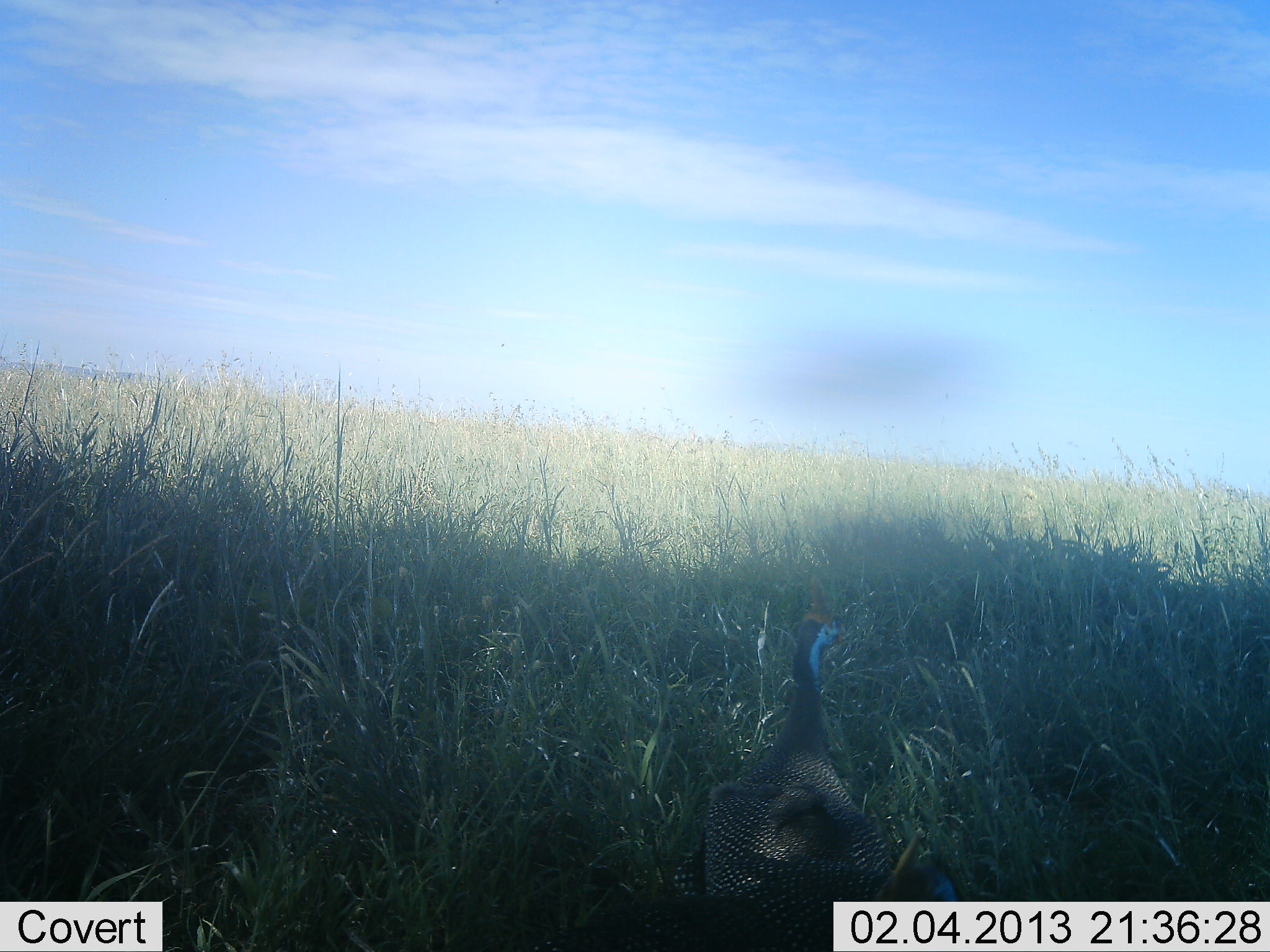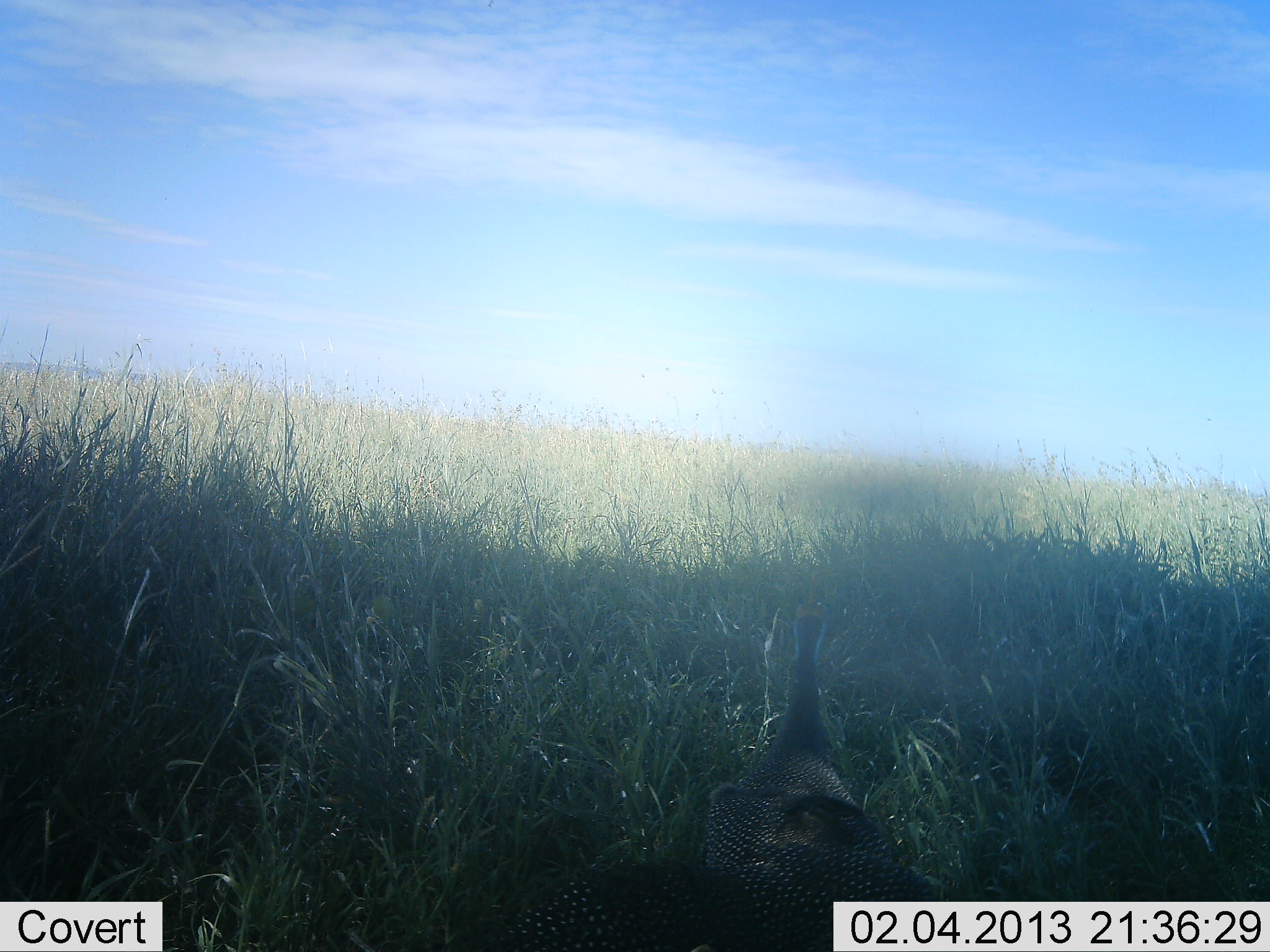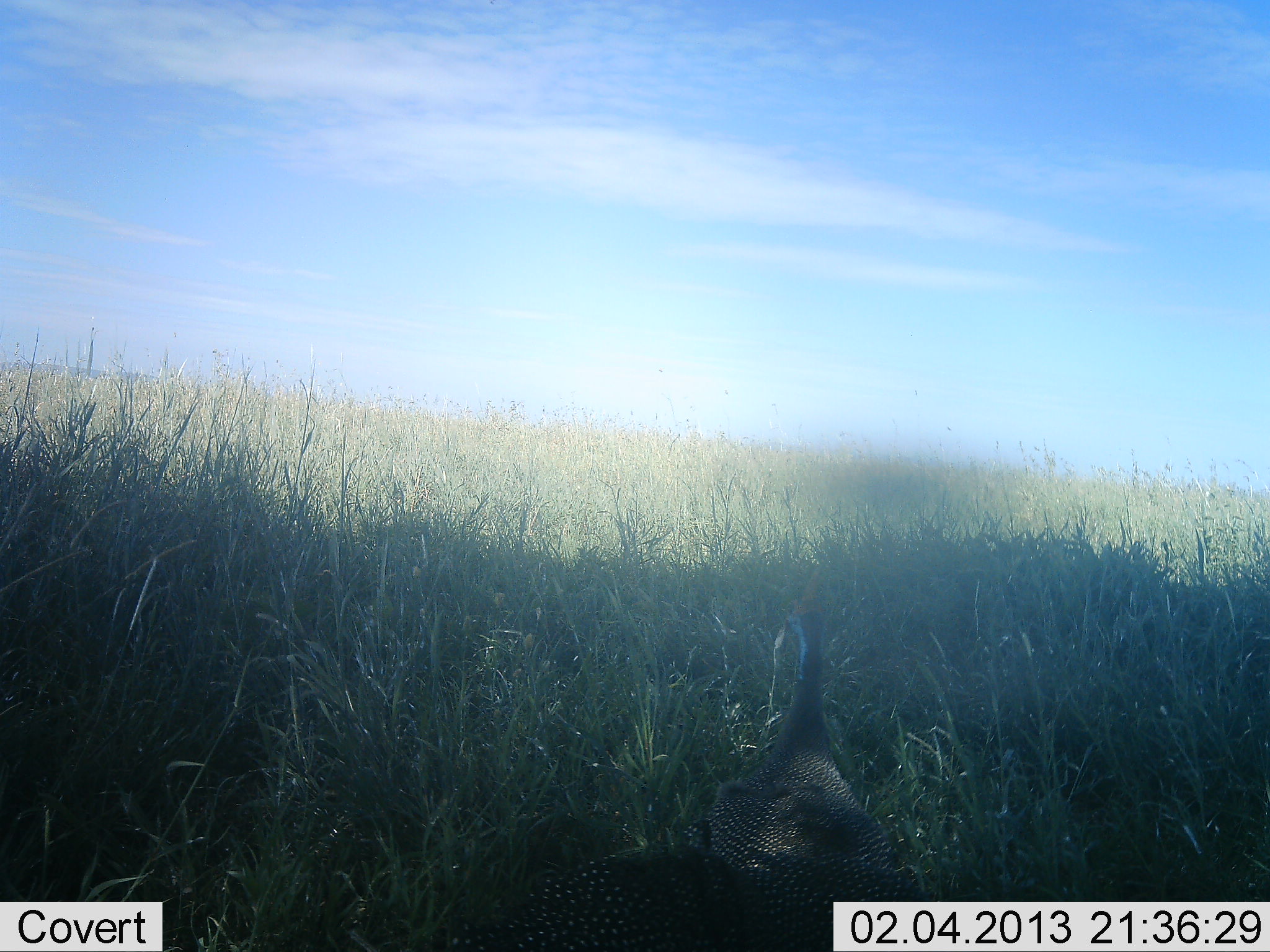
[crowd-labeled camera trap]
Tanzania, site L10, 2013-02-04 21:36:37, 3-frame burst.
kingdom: Animalia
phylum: Chordata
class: Aves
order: Galliformes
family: Numididae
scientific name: Numididae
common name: guinea fowl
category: guineafowl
Guineafowl (guinea fowl) (Numididae), count 1. Behavior (volunteer vote fractions): standing 72%, resting 19%, moving 14%, interacting 0%. Young present (vote fraction): 0%. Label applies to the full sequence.